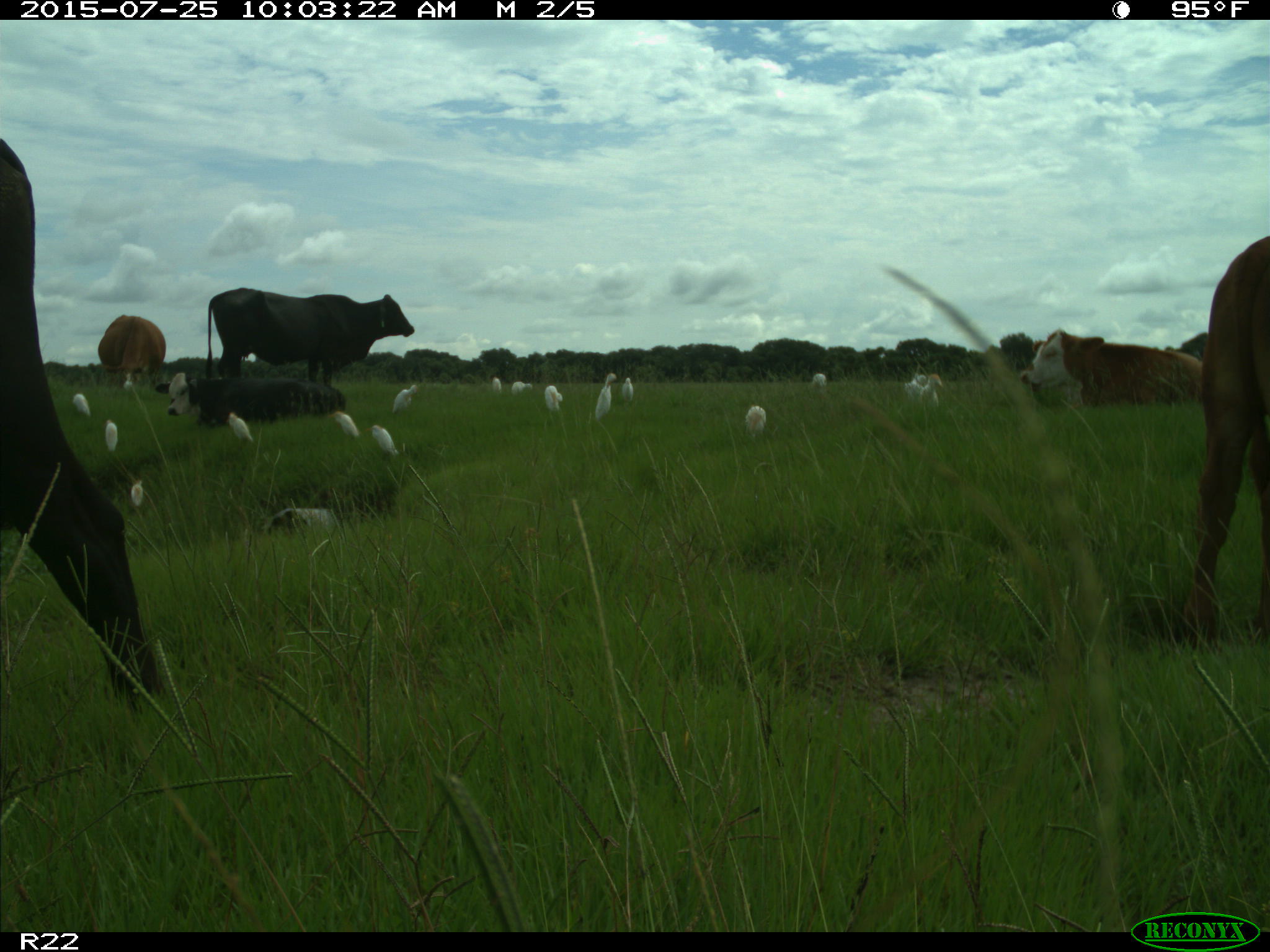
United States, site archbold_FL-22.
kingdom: Animalia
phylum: Chordata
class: Mammalia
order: Artiodactyla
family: Bovidae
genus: Bos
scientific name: Bos taurus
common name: domestic cow